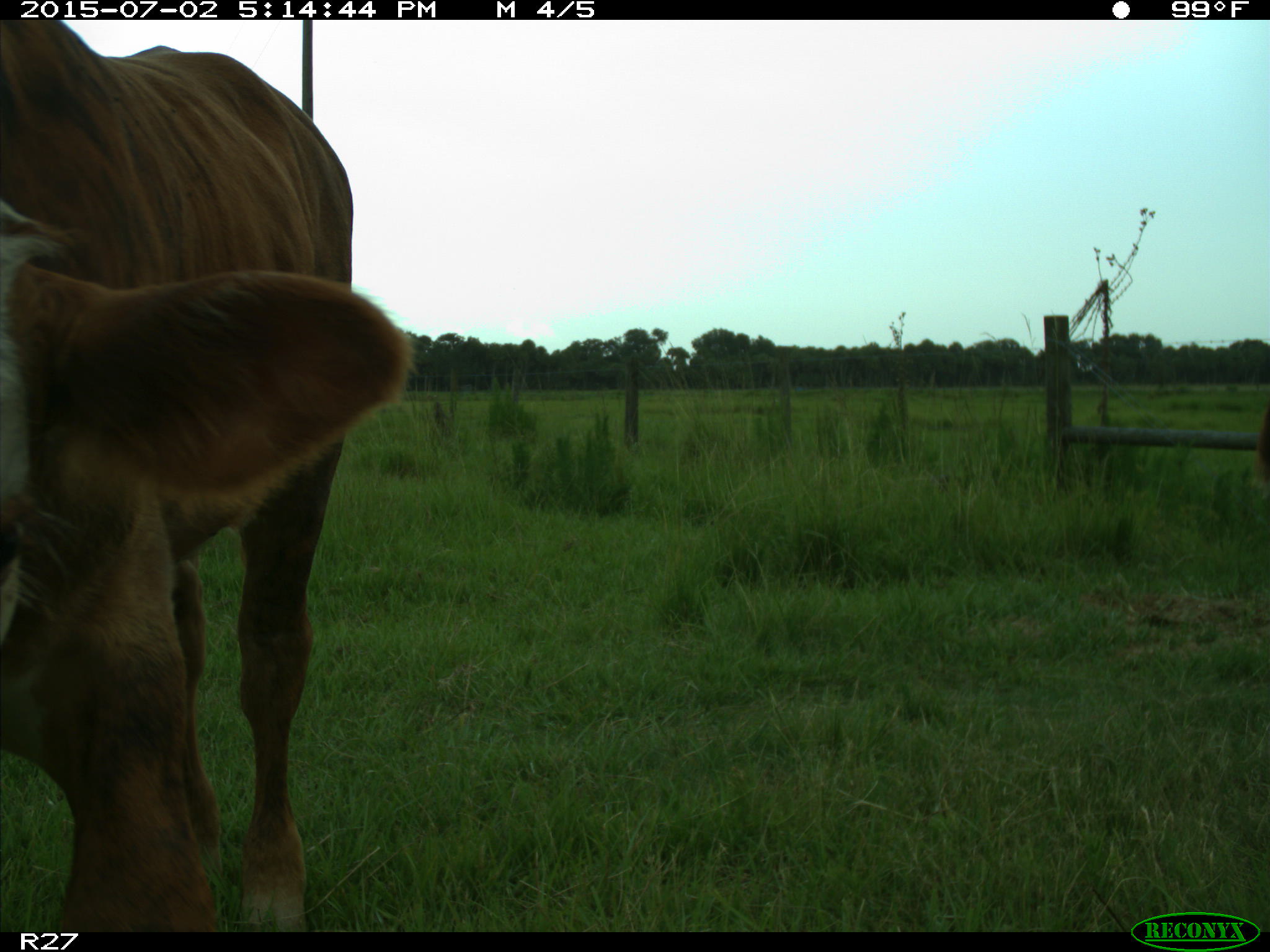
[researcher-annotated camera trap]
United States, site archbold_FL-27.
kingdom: Animalia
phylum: Chordata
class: Mammalia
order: Artiodactyla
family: Bovidae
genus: Bos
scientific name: Bos taurus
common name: domestic cow